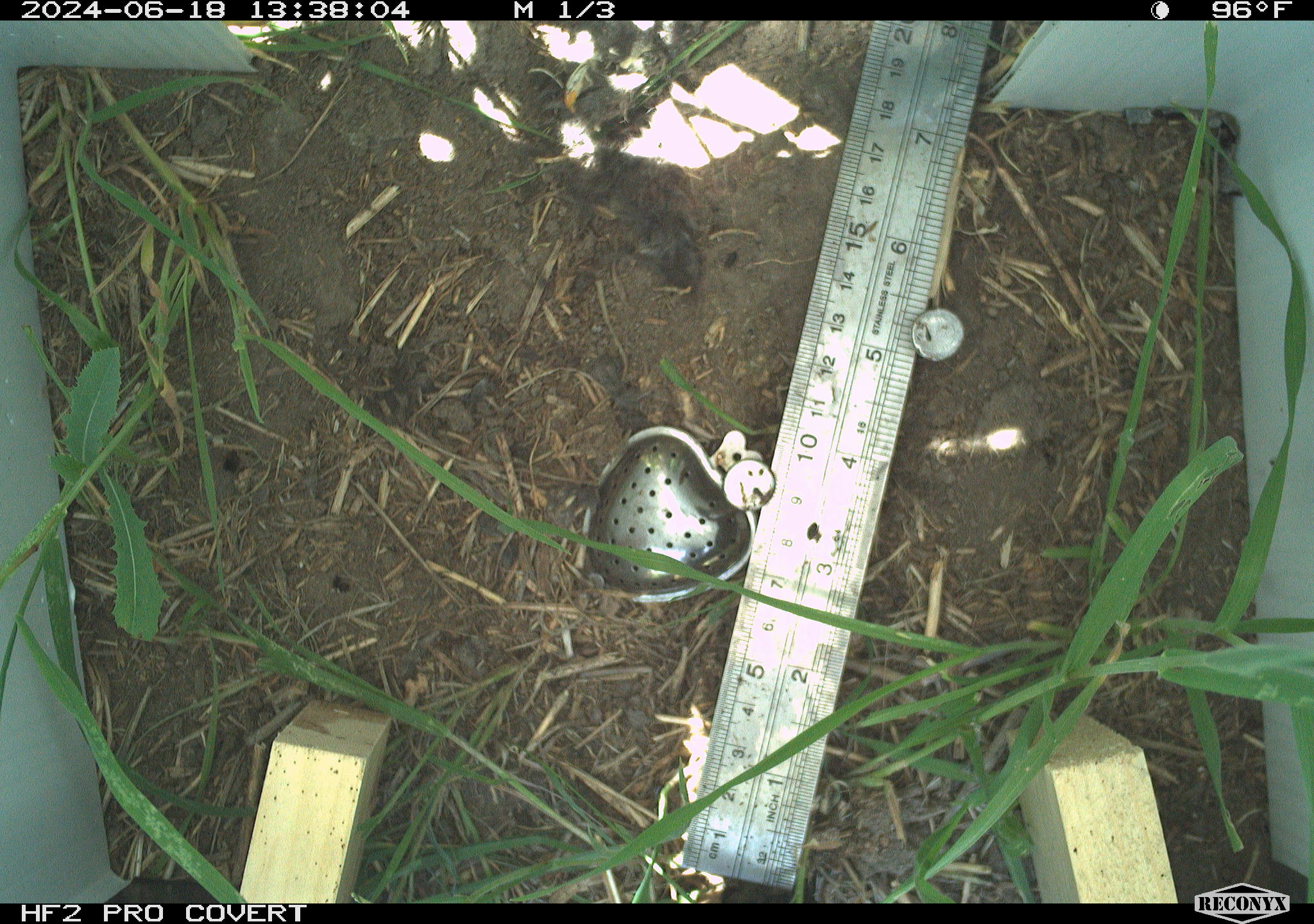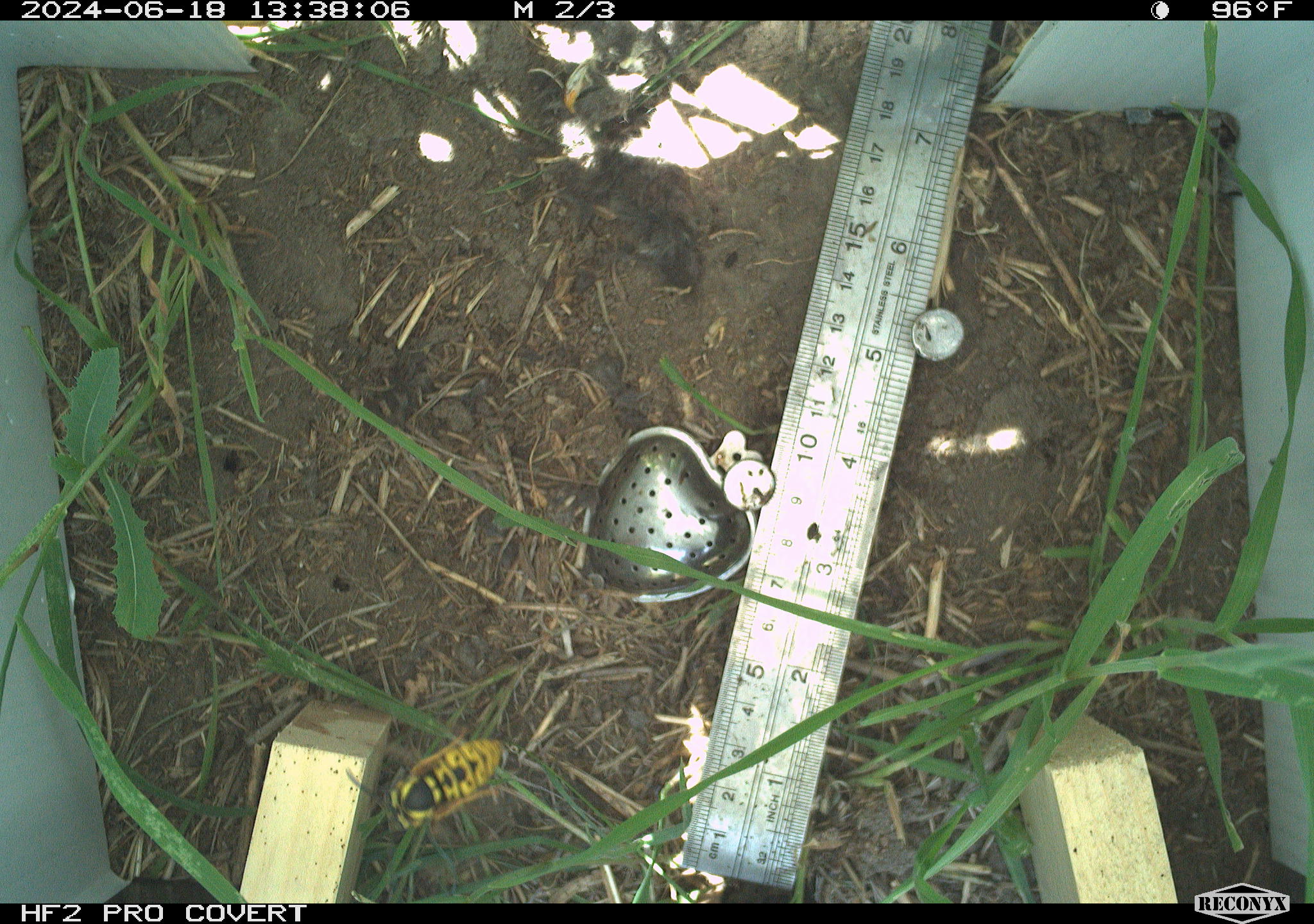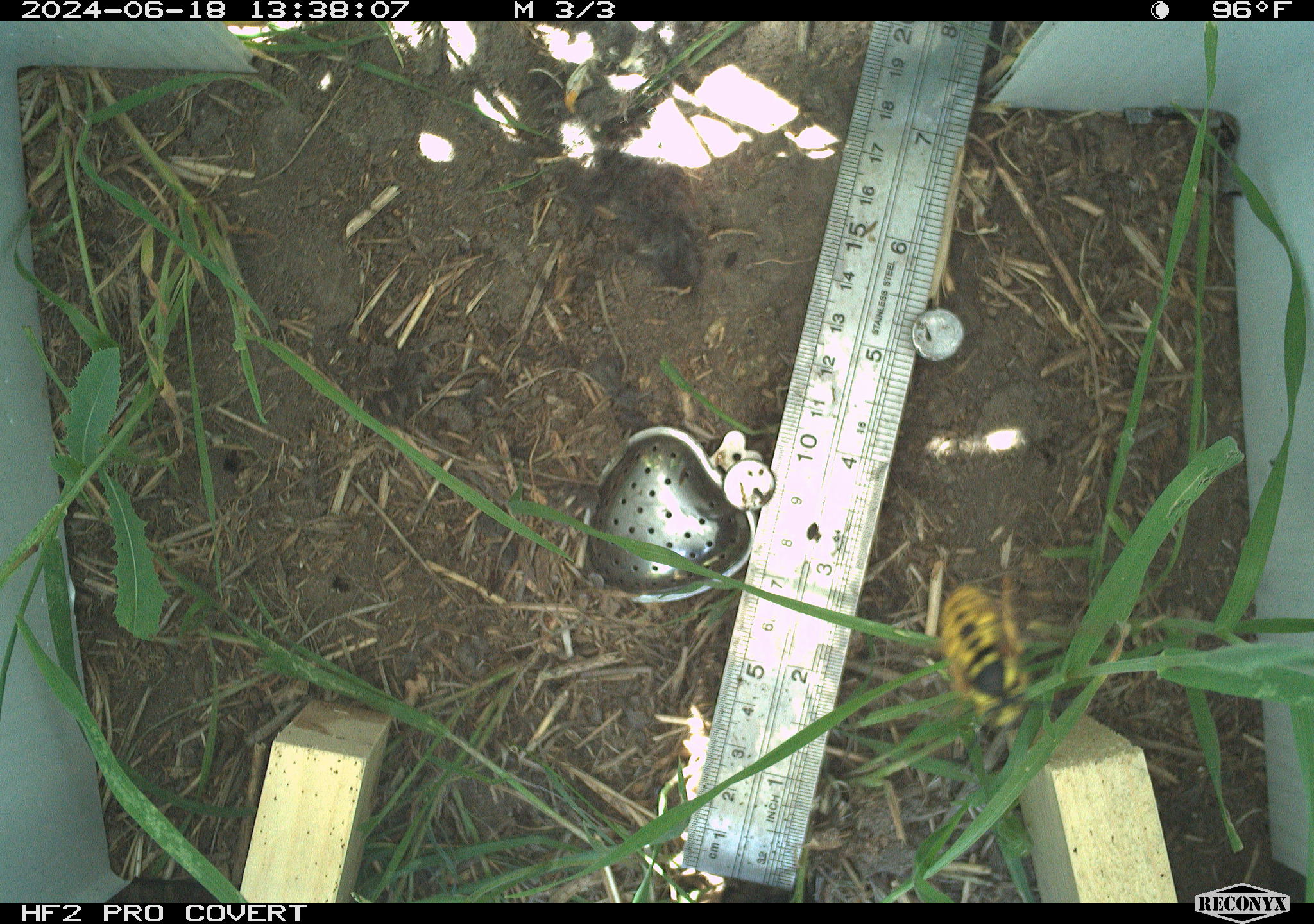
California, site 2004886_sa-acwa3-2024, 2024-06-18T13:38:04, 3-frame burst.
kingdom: Animalia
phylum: Arthropoda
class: Insecta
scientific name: Insecta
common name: insect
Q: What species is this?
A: Insect (Insecta).